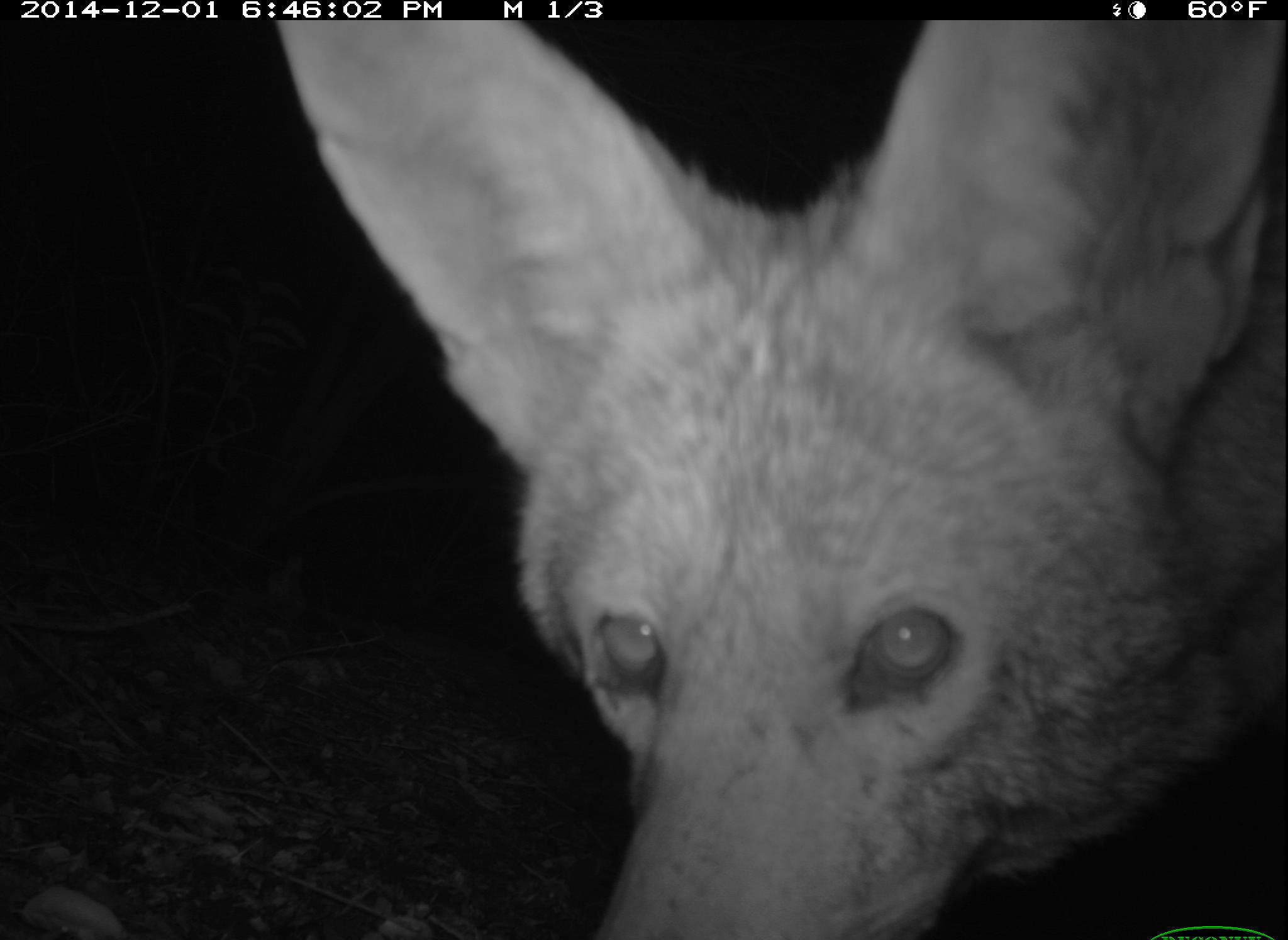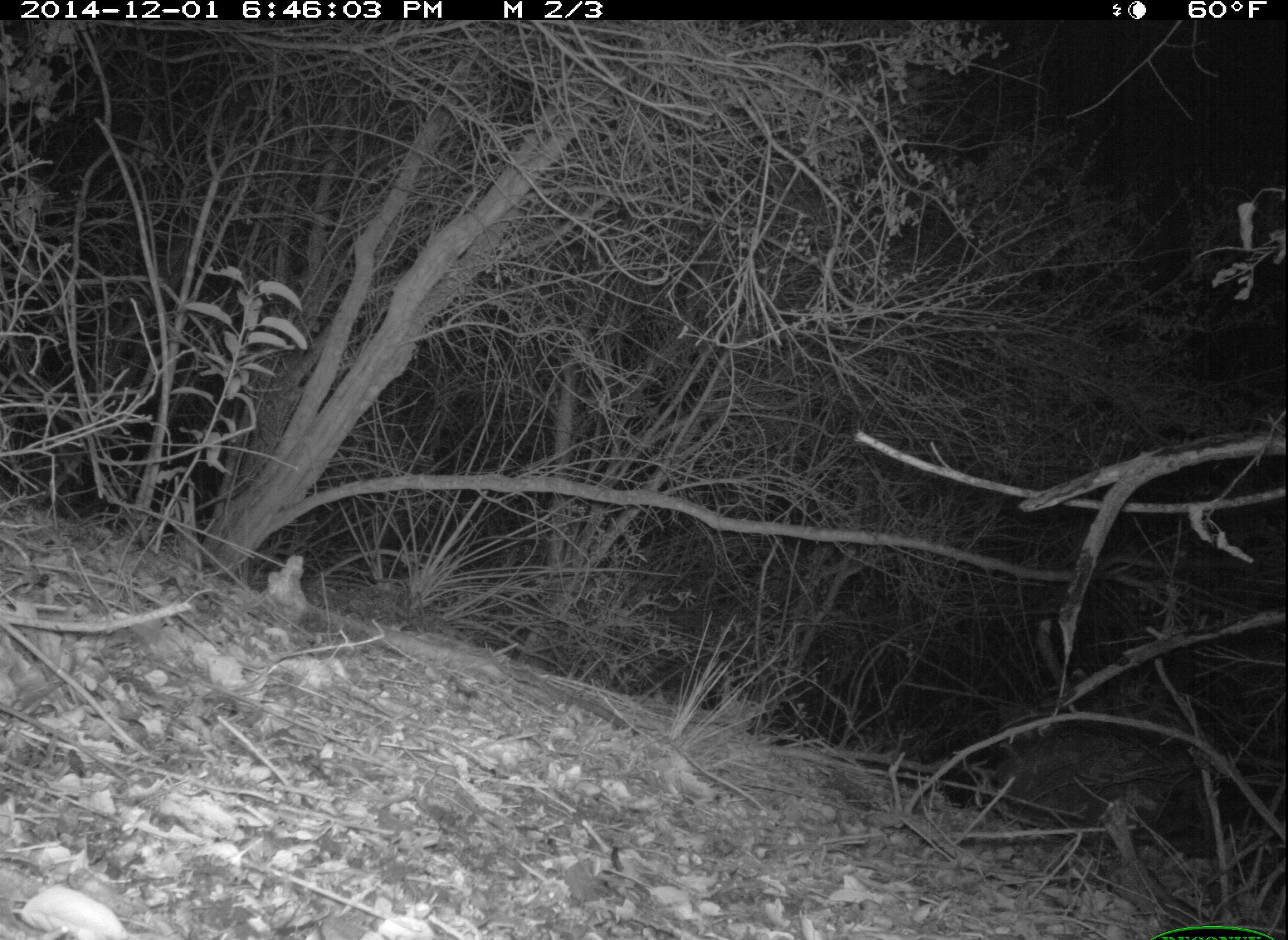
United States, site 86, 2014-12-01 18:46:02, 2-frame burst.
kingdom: Animalia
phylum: Chordata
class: Mammalia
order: Carnivora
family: Canidae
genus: Canis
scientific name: Canis latrans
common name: coyote